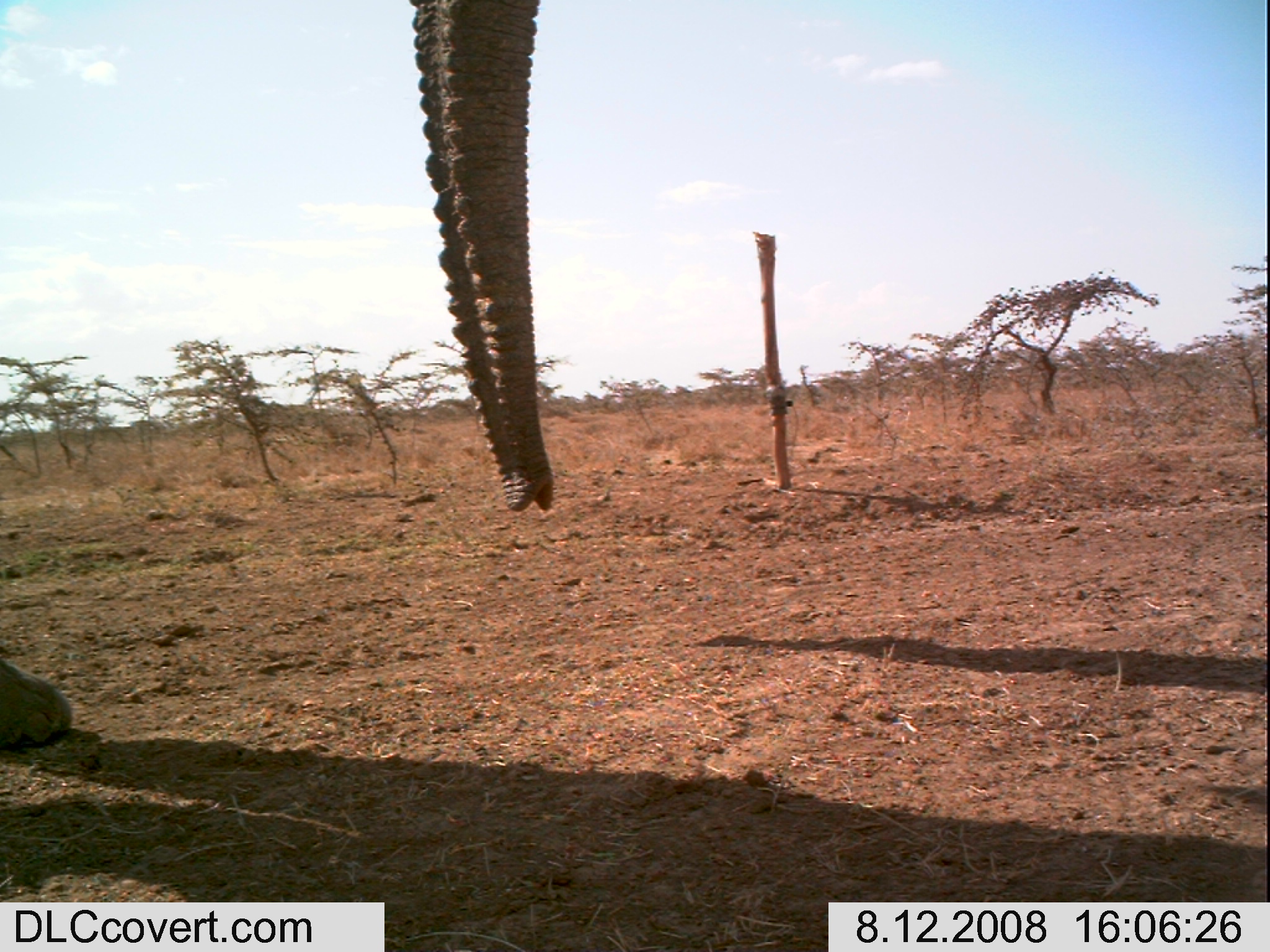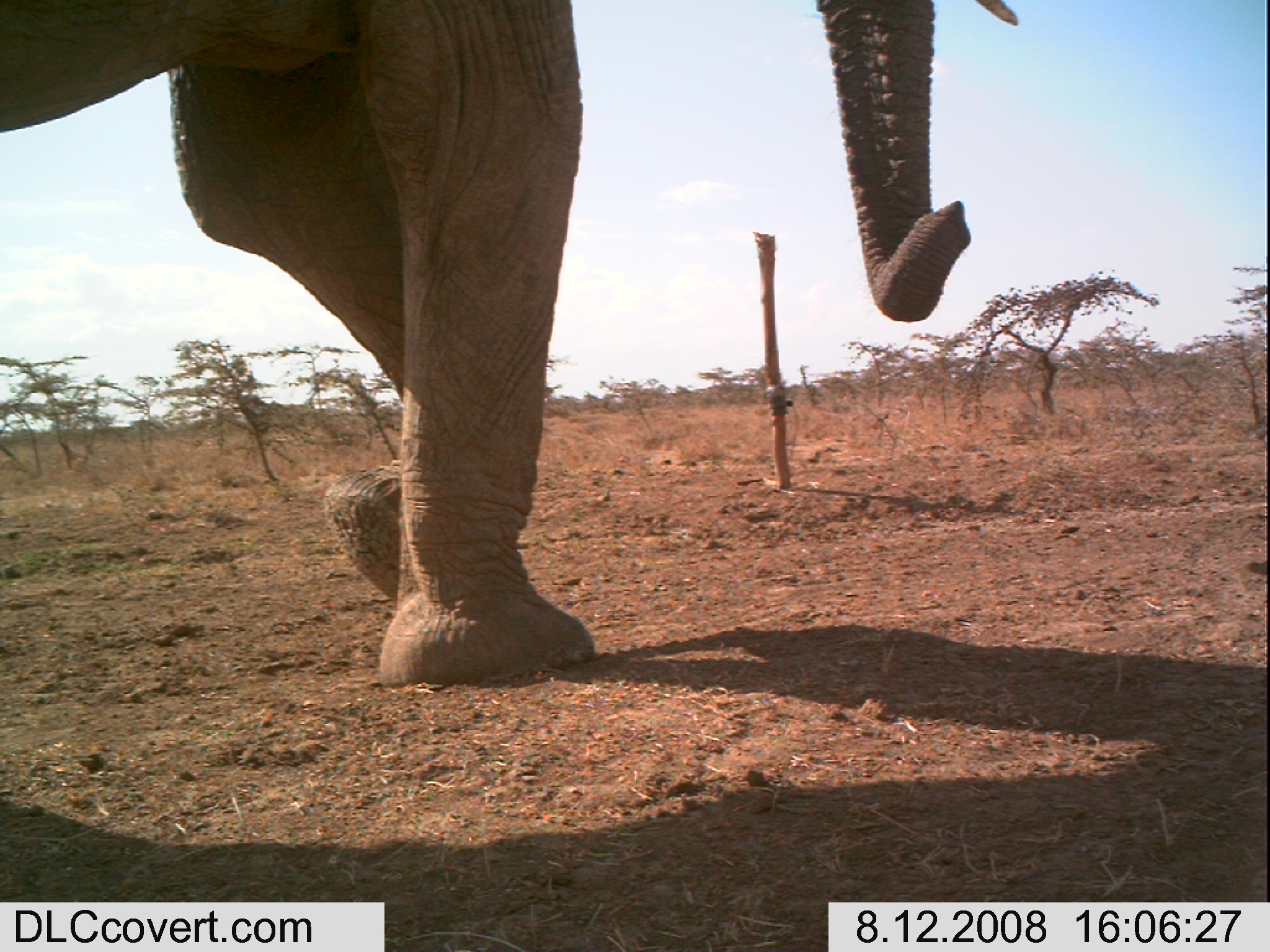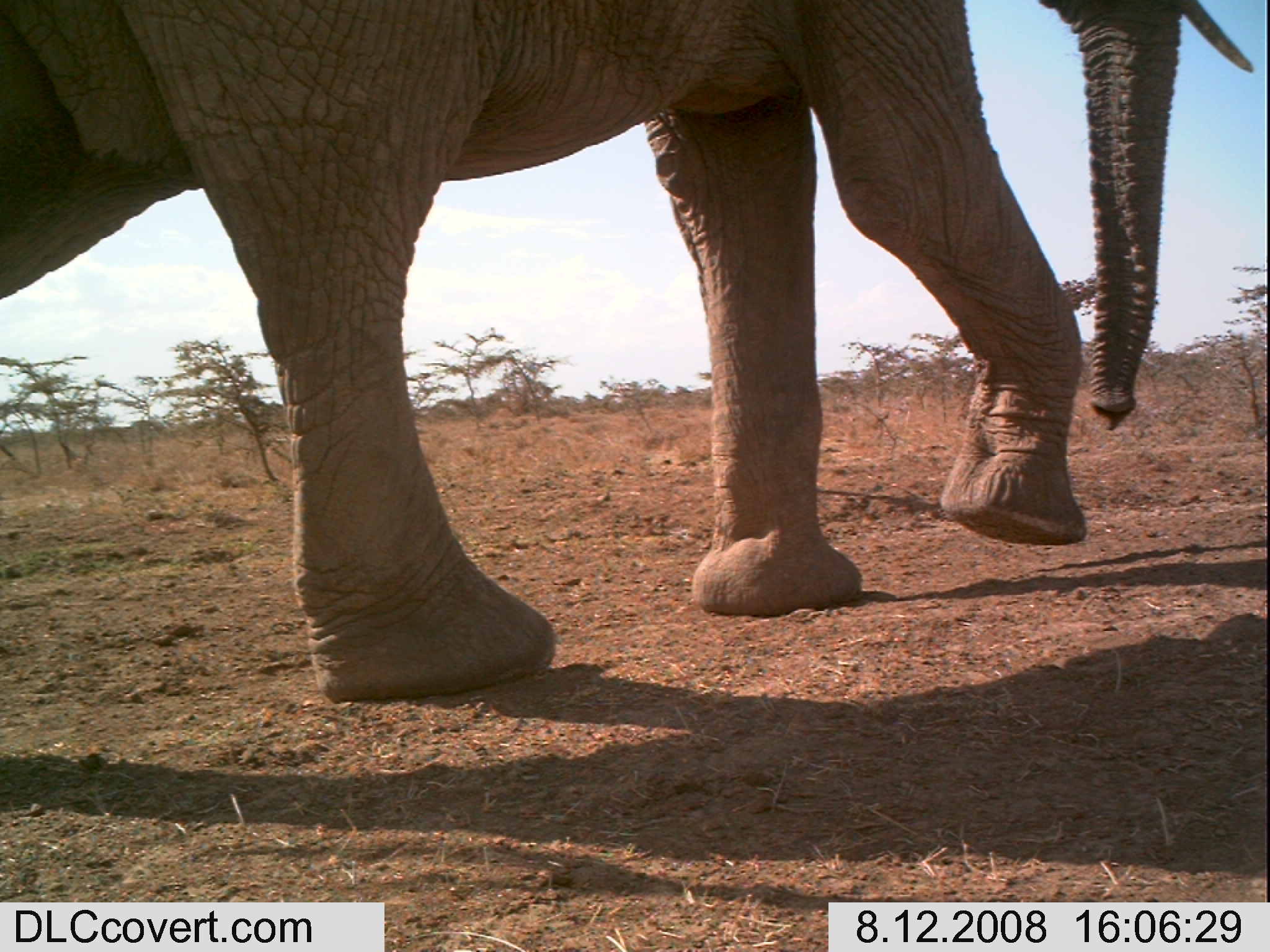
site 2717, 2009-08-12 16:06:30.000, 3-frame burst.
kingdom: Animalia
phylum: Chordata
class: Mammalia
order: Proboscidea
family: Elephantidae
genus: Loxodonta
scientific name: Loxodonta africana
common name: african bush elephant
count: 1